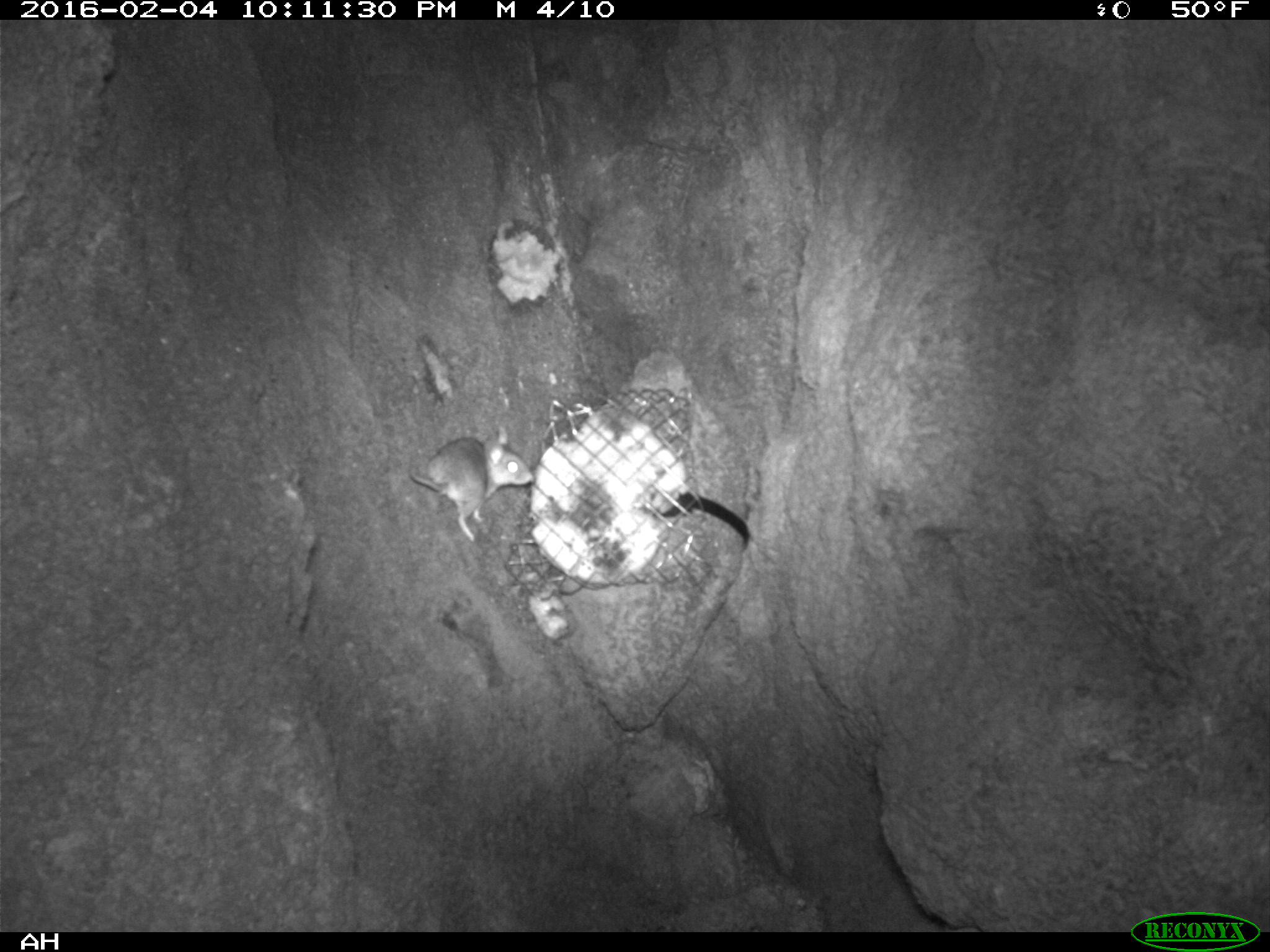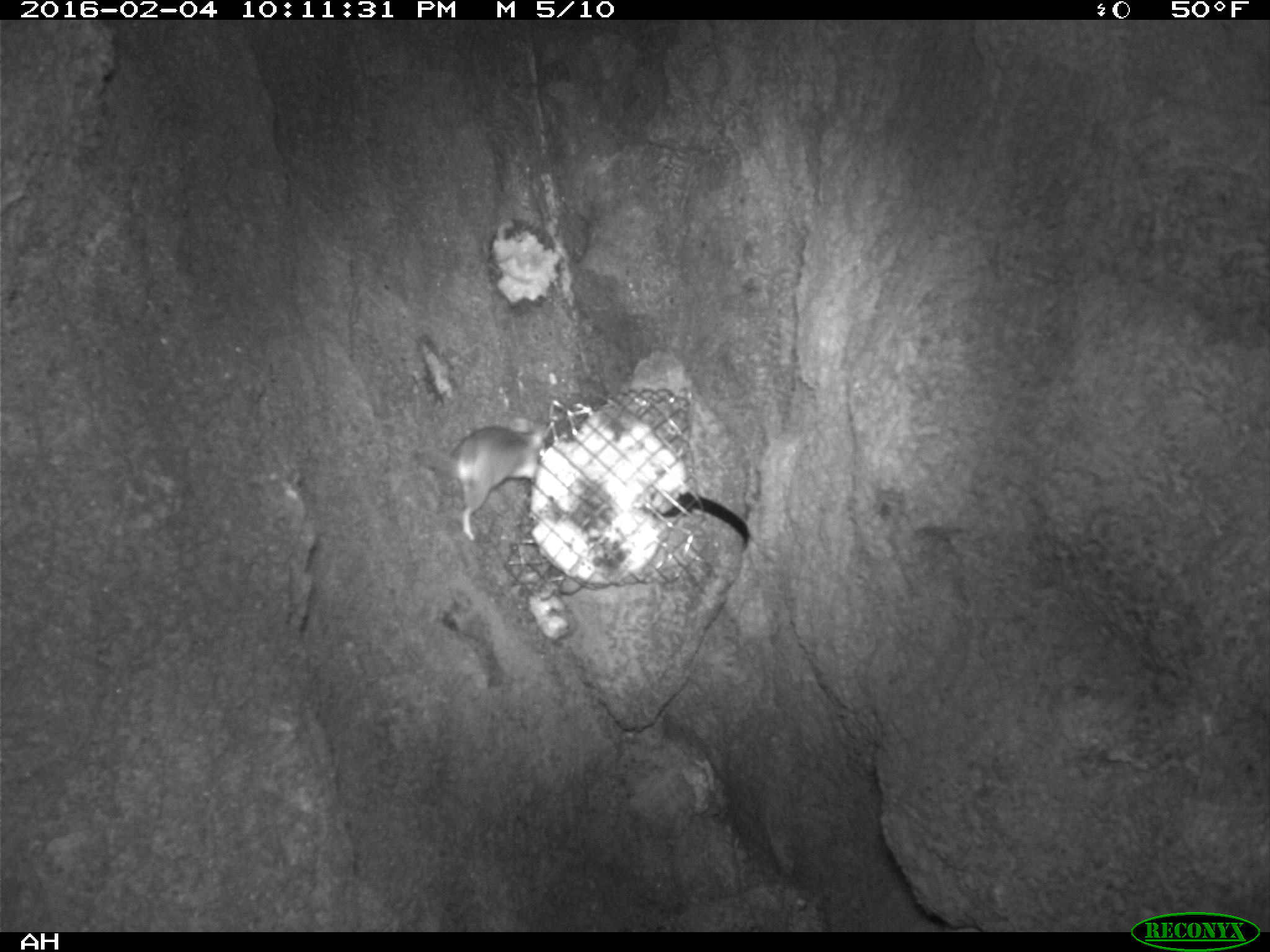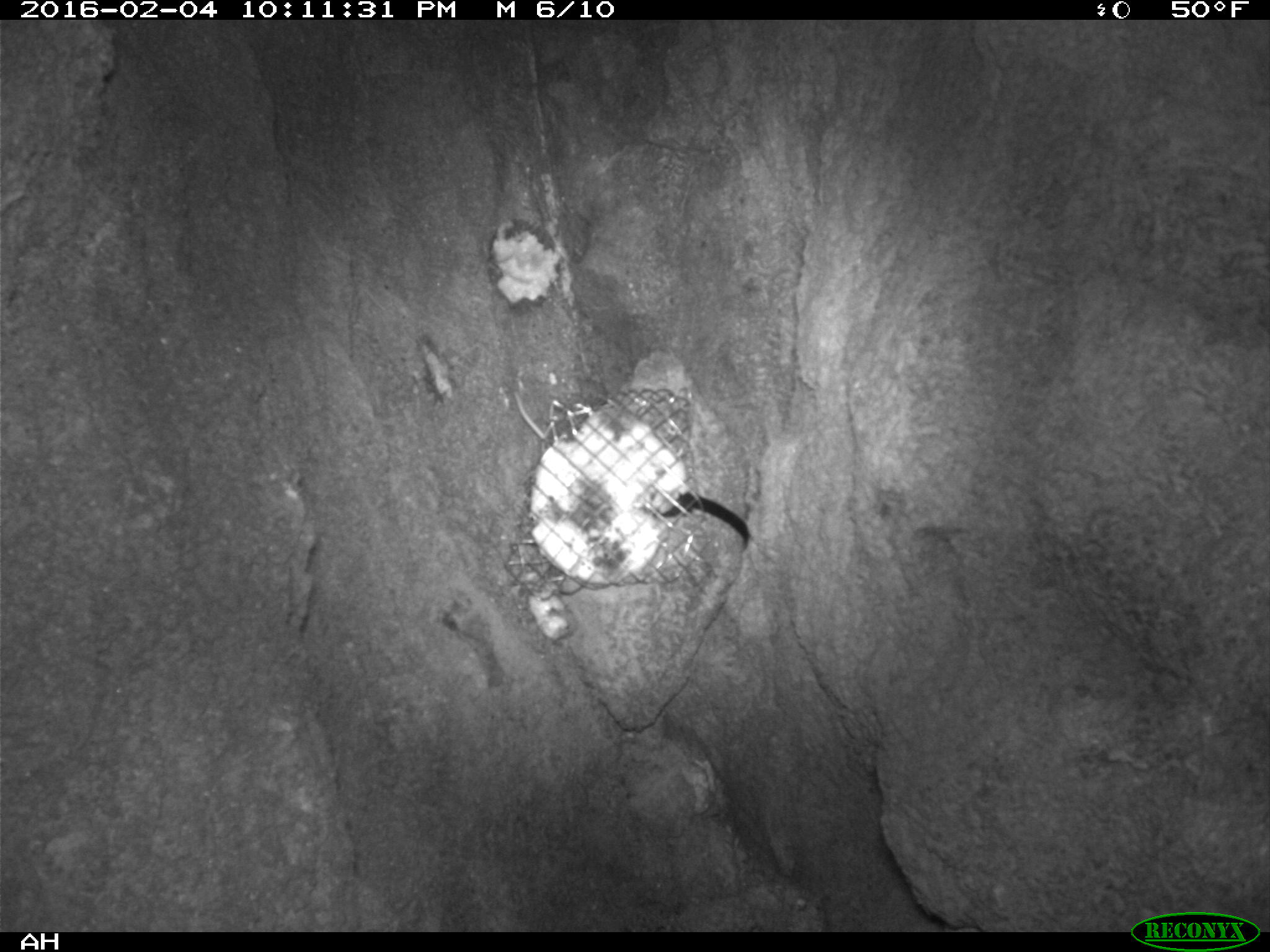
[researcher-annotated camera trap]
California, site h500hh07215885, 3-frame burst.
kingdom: Animalia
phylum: Chordata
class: Mammalia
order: Rodentia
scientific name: Rodentia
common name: rodent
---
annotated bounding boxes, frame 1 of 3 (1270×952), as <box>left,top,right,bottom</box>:
rodent: <box>410,426,534,542</box>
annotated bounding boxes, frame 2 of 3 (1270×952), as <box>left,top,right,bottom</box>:
rodent: <box>450,418,549,541</box>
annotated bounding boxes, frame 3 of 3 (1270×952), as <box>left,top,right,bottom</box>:
rodent: <box>515,384,544,439</box>